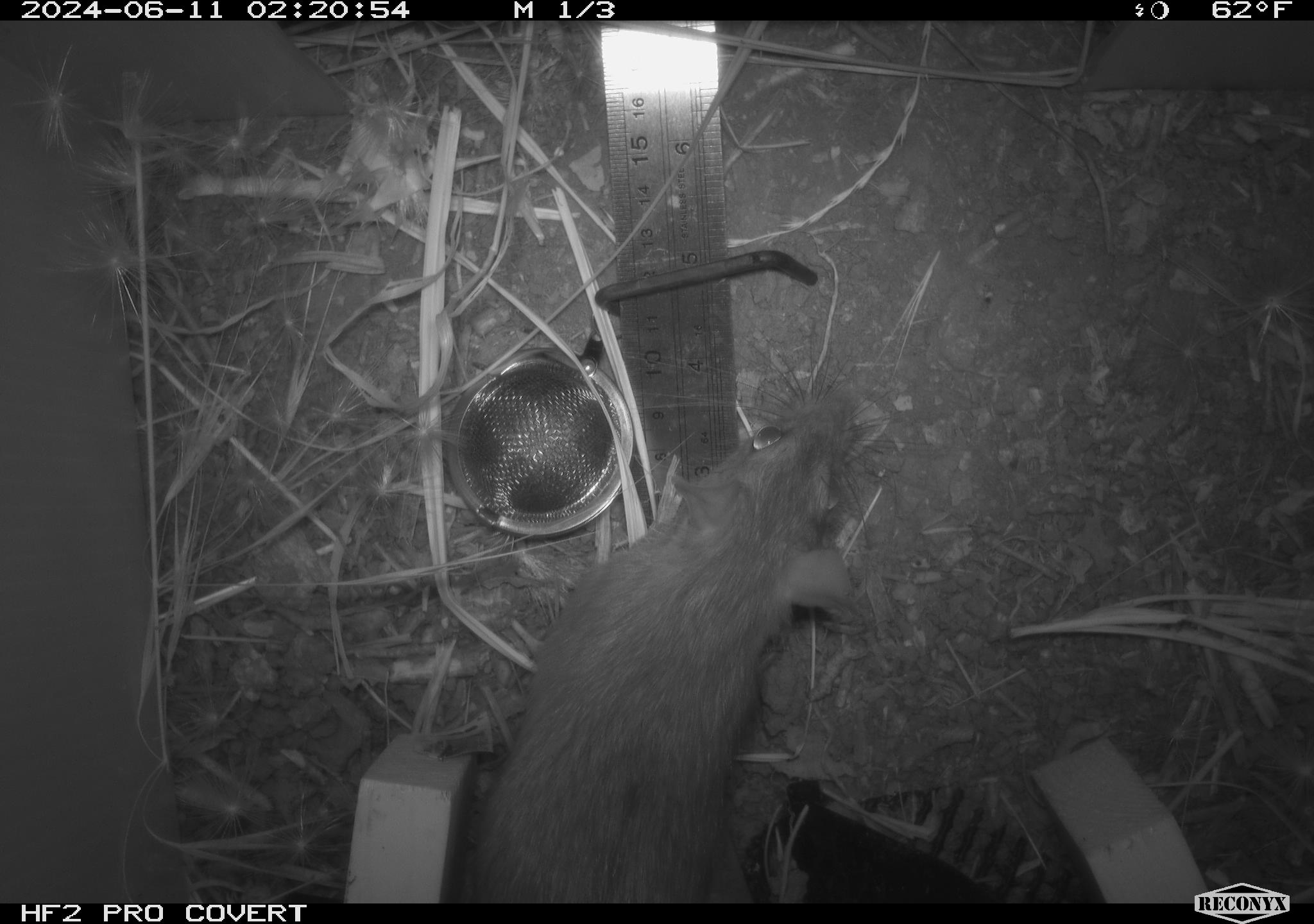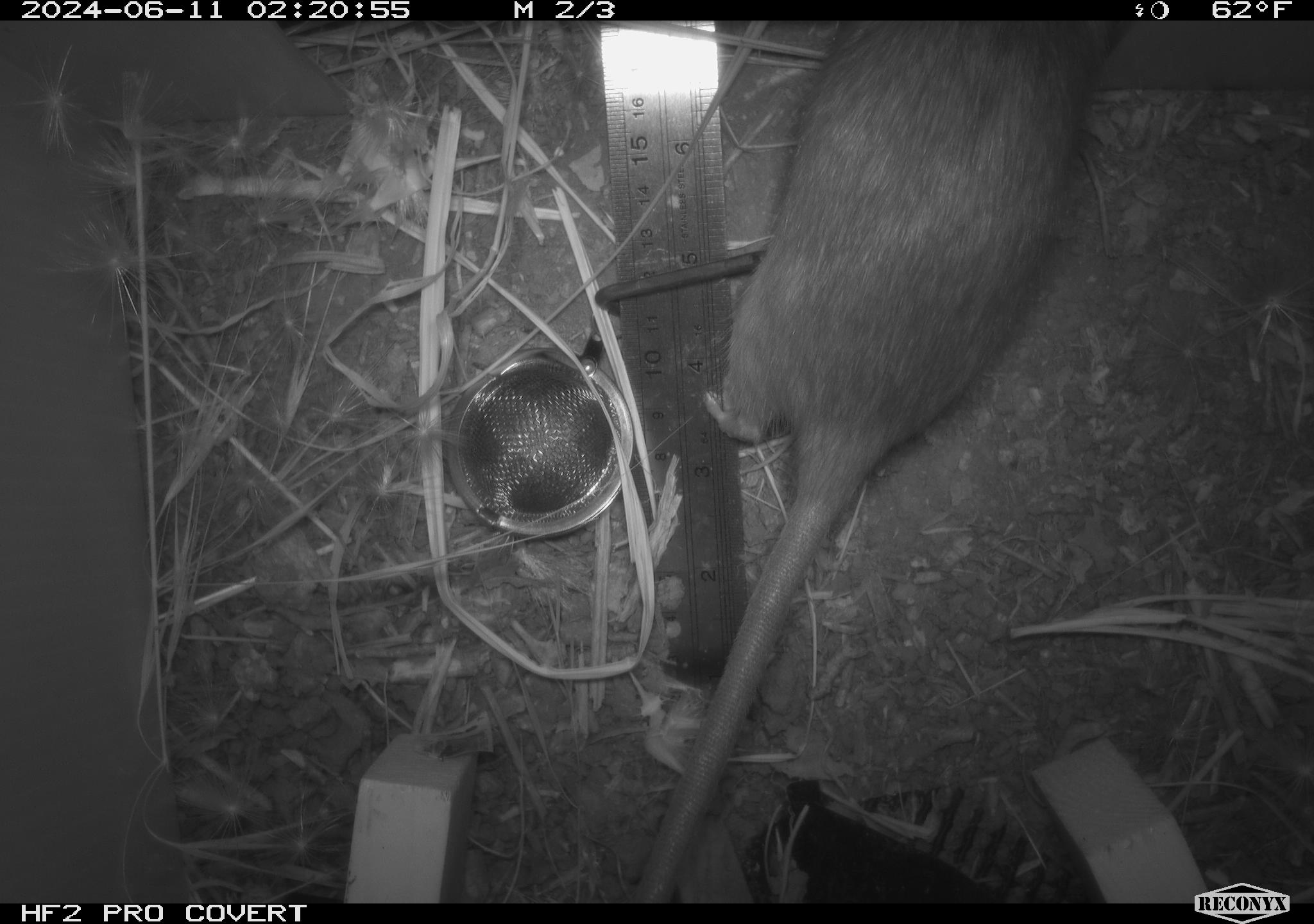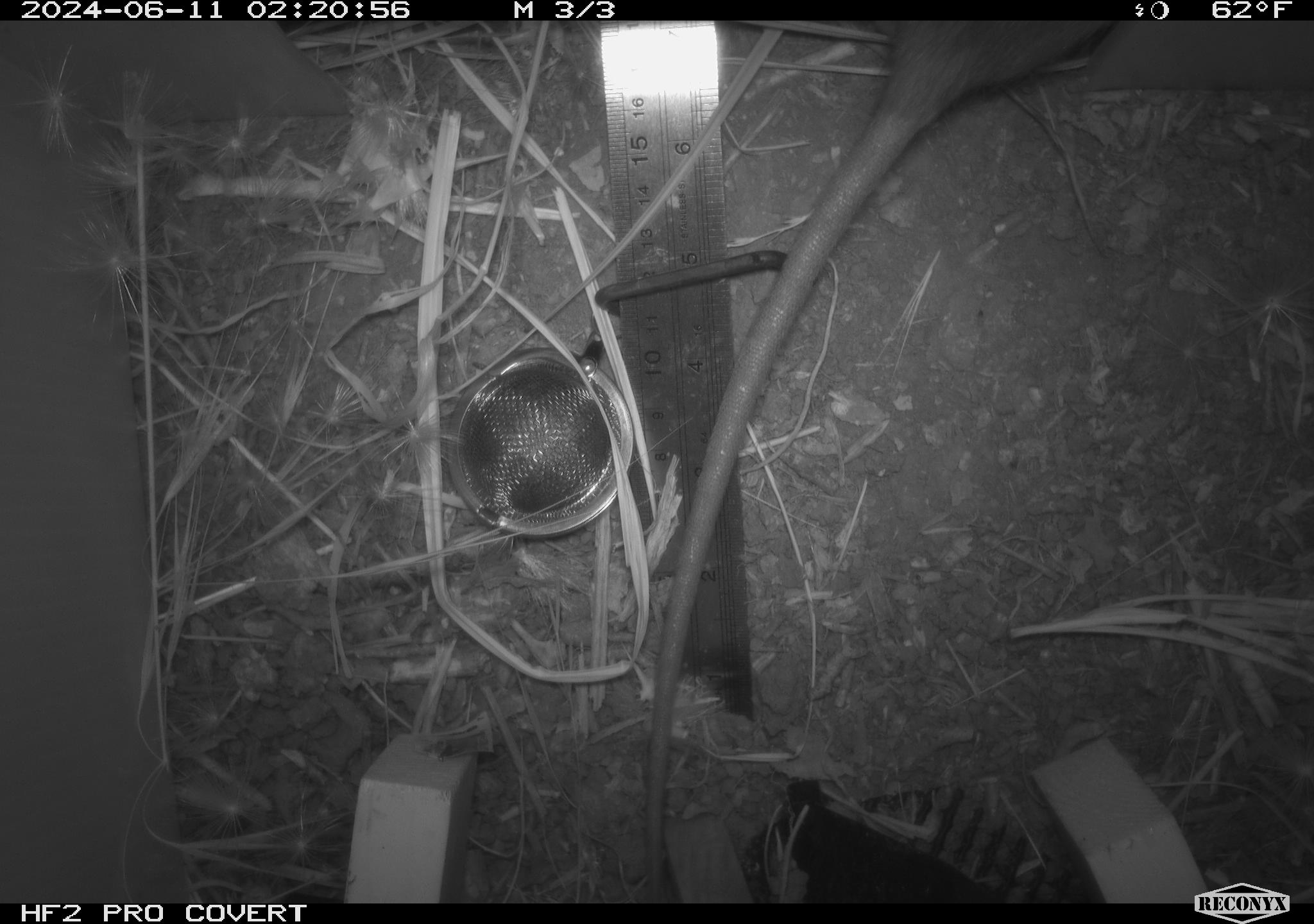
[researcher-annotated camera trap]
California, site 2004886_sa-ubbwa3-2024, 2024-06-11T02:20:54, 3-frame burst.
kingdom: Animalia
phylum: Chordata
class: Mammalia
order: Rodentia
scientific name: Rodentia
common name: woodrat or rat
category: woodrat or rat species